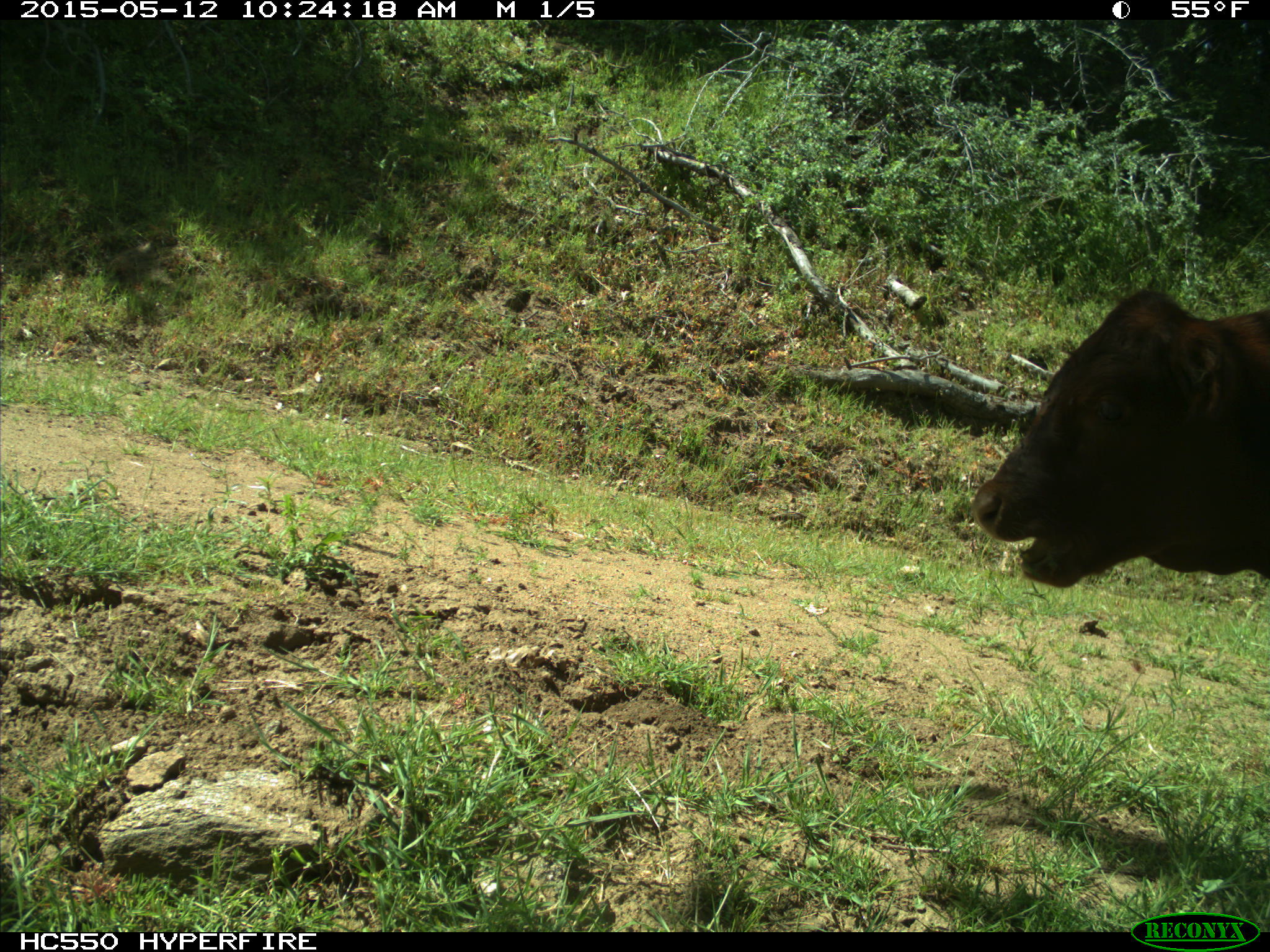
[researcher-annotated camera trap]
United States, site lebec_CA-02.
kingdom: Animalia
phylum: Chordata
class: Mammalia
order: Artiodactyla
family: Bovidae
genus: Bos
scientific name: Bos taurus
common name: domestic cow